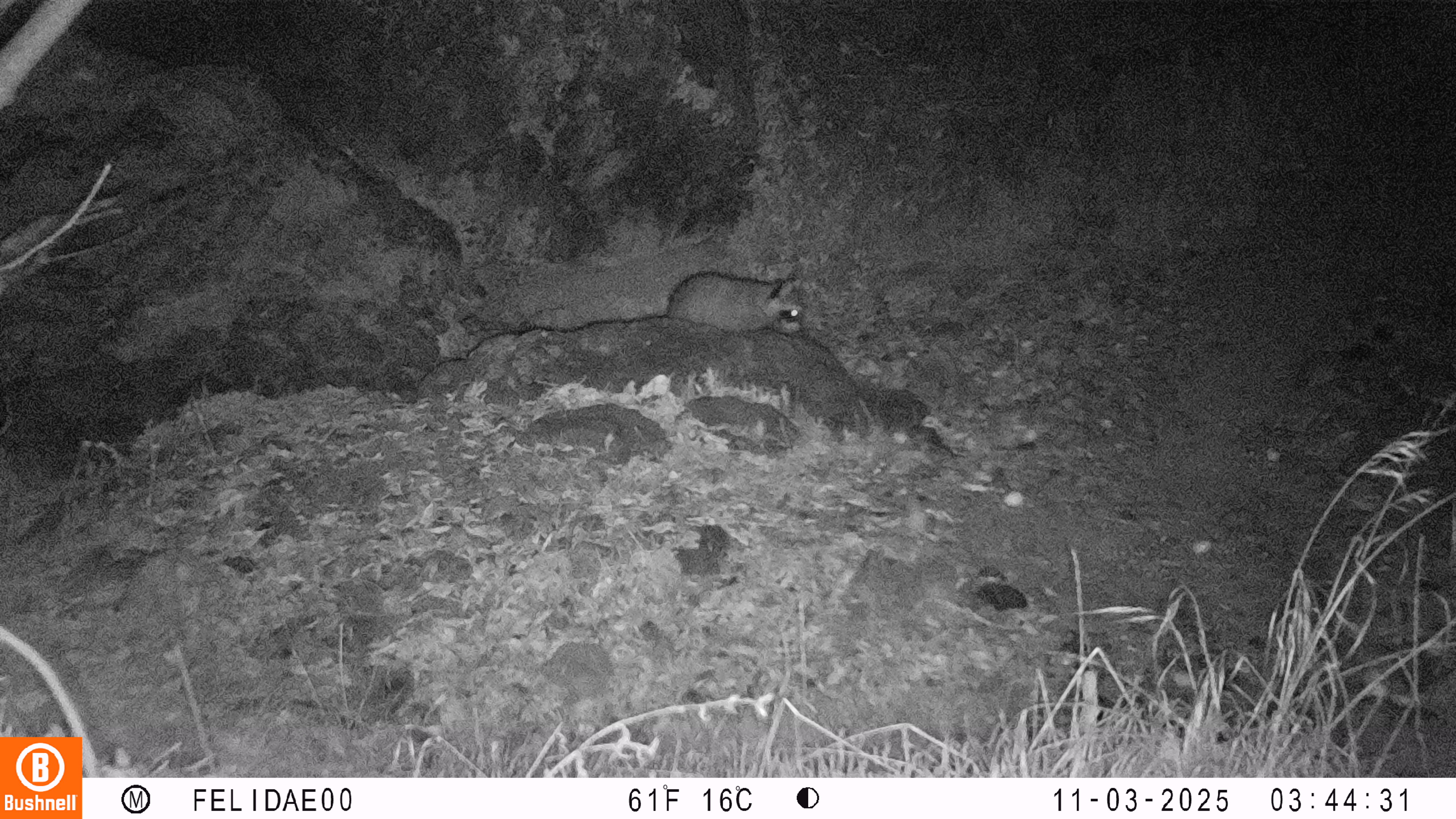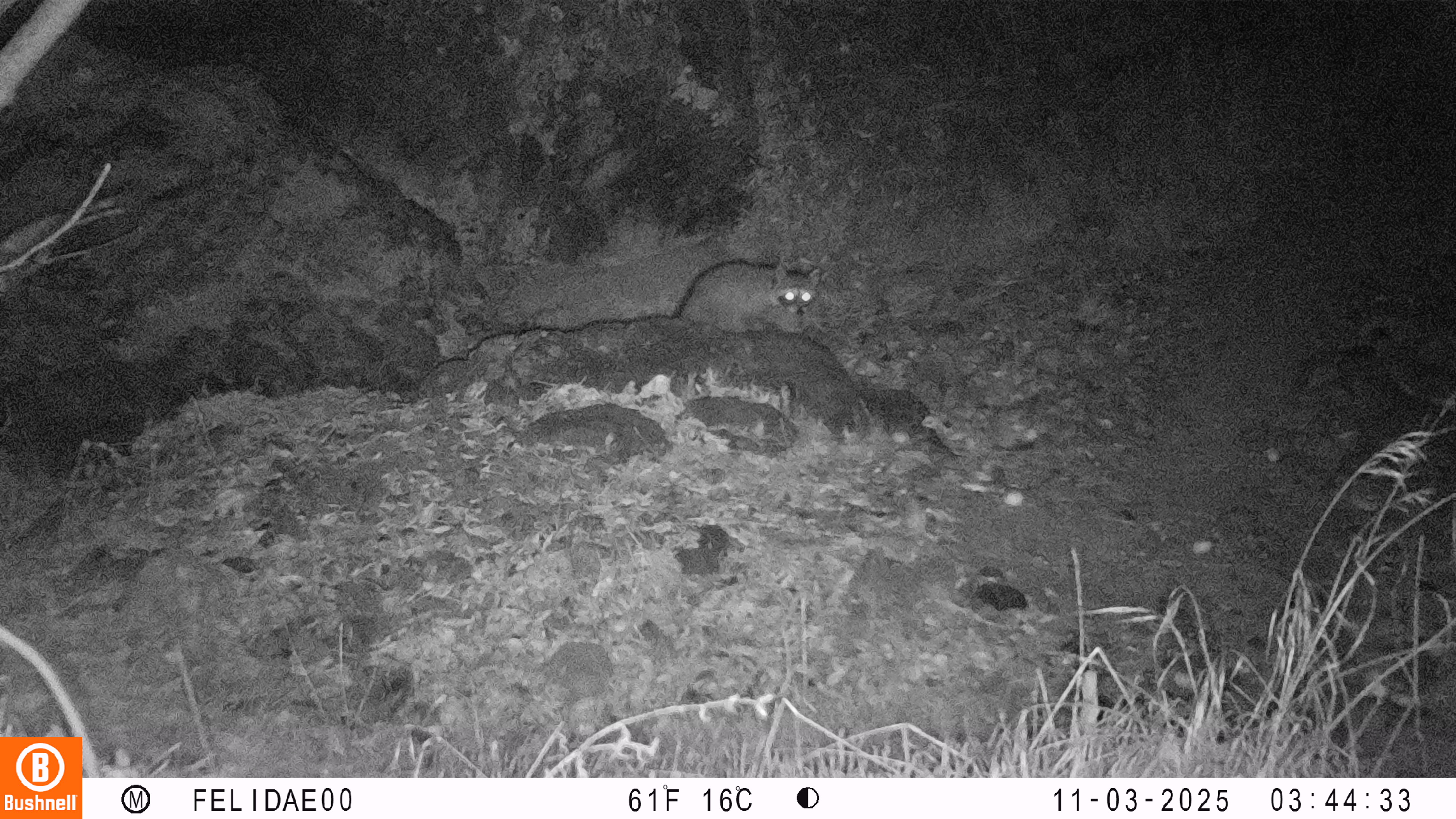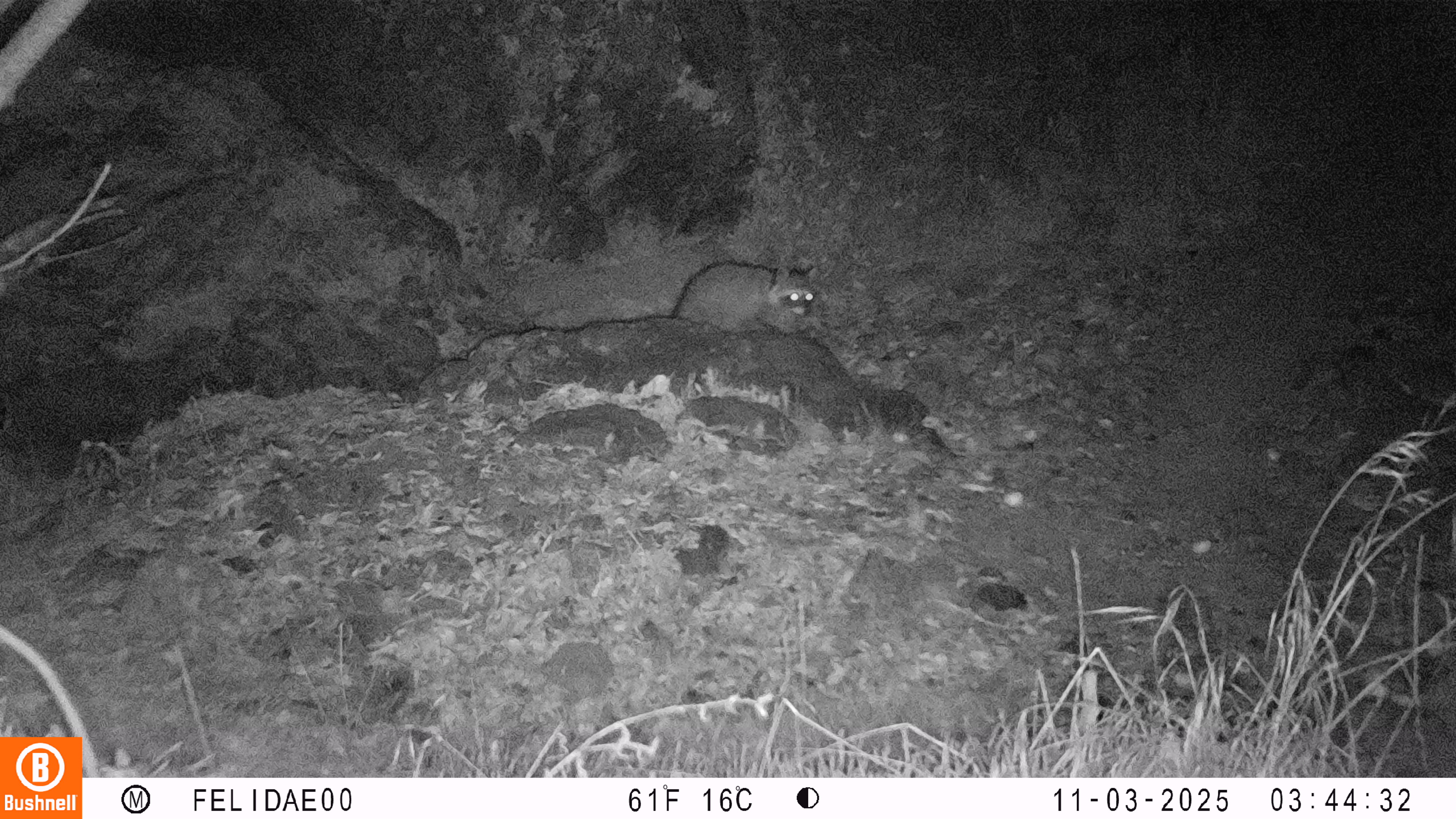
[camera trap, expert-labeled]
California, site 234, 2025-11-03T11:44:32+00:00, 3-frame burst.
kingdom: Animalia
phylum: Chordata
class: Mammalia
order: Carnivora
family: Procyonidae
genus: Procyon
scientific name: Procyon lotor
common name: raccoon